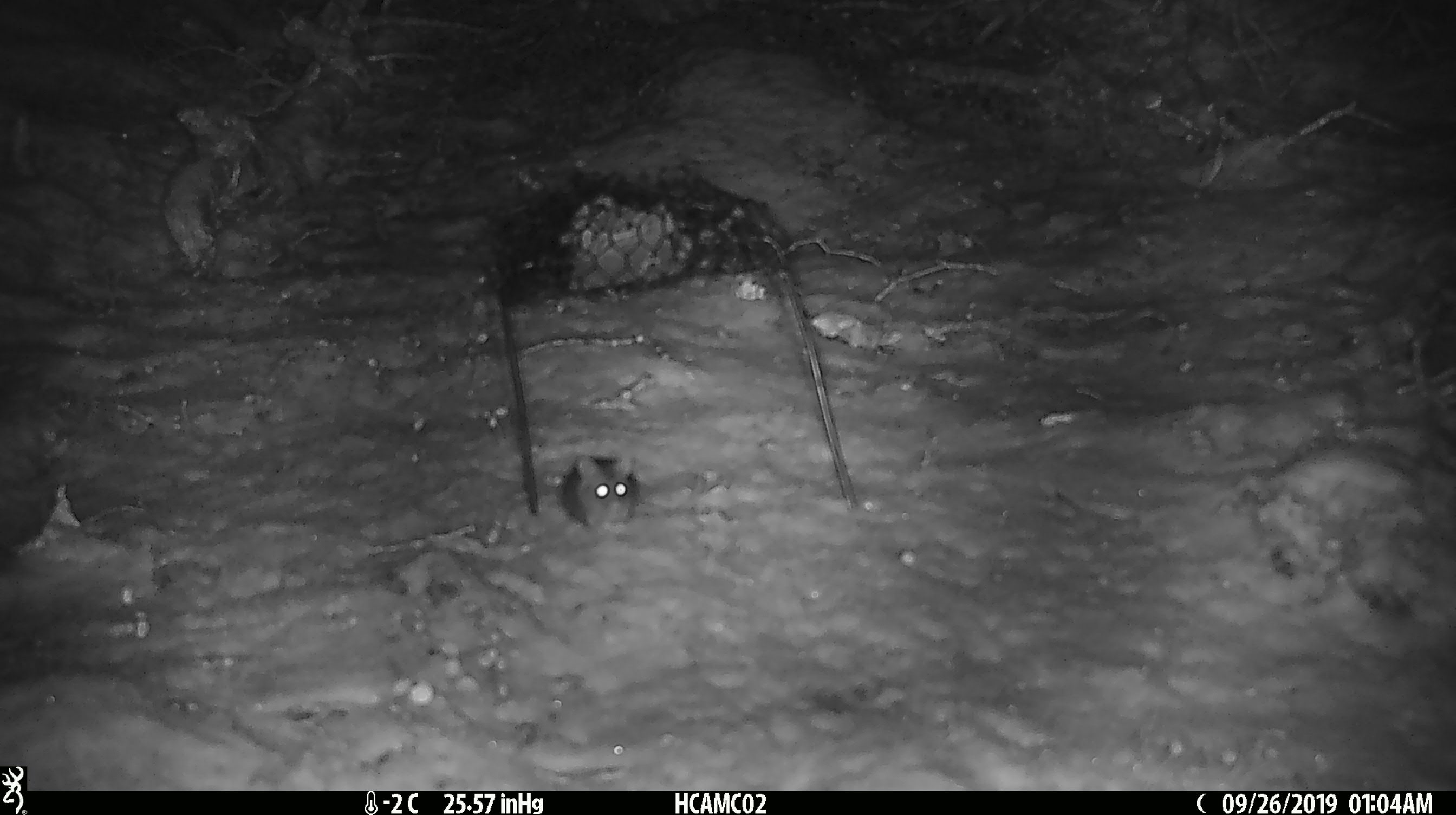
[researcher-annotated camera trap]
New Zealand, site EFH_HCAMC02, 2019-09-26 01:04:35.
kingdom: Animalia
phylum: Chordata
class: Mammalia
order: Rodentia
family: Muridae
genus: Mus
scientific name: Mus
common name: mouse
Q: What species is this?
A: Mouse (Mus).